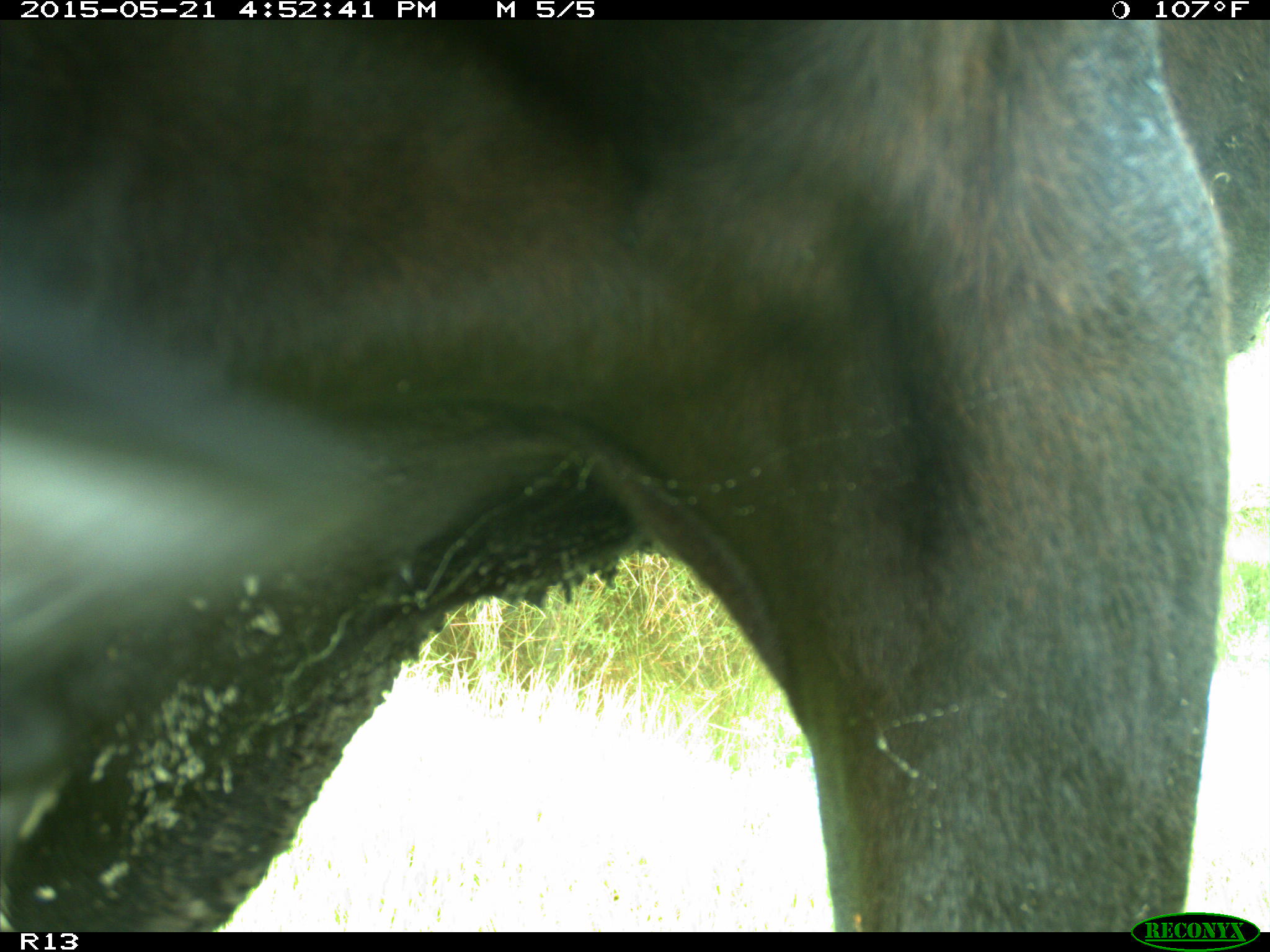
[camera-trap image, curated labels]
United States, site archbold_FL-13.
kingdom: Animalia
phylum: Chordata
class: Mammalia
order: Artiodactyla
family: Bovidae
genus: Bos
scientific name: Bos taurus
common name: domestic cow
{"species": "Bos taurus (domestic cow)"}